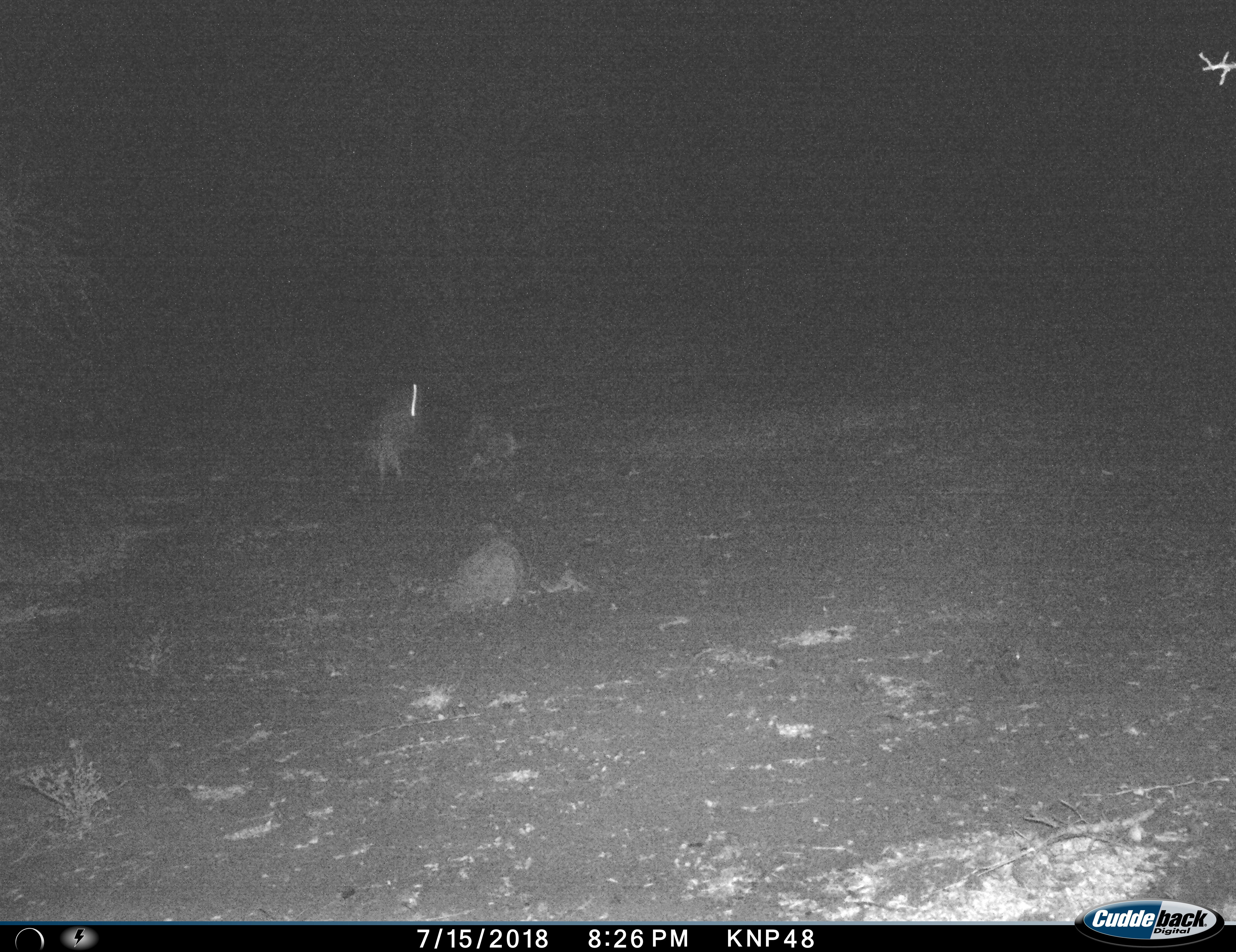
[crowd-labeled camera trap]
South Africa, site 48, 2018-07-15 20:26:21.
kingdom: Animalia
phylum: Chordata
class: Mammalia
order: Artiodactyla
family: Bovidae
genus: Hippotragus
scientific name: Hippotragus equinus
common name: roan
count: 2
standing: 0%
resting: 0%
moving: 100%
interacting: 0%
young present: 0%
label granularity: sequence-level